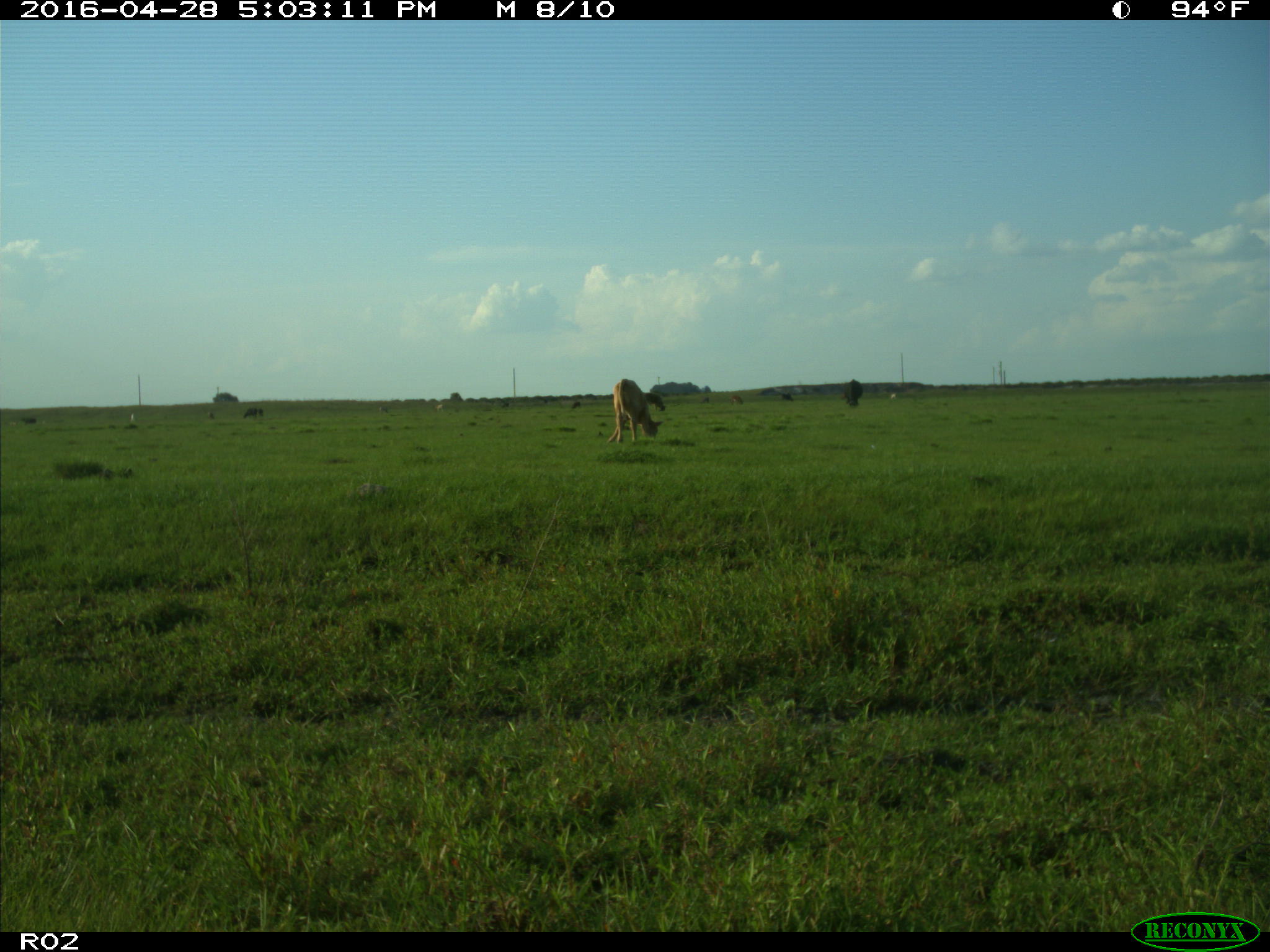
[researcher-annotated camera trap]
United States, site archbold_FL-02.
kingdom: Animalia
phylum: Chordata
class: Mammalia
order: Artiodactyla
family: Bovidae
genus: Bos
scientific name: Bos taurus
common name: domestic cow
Bos taurus (domestic cow).